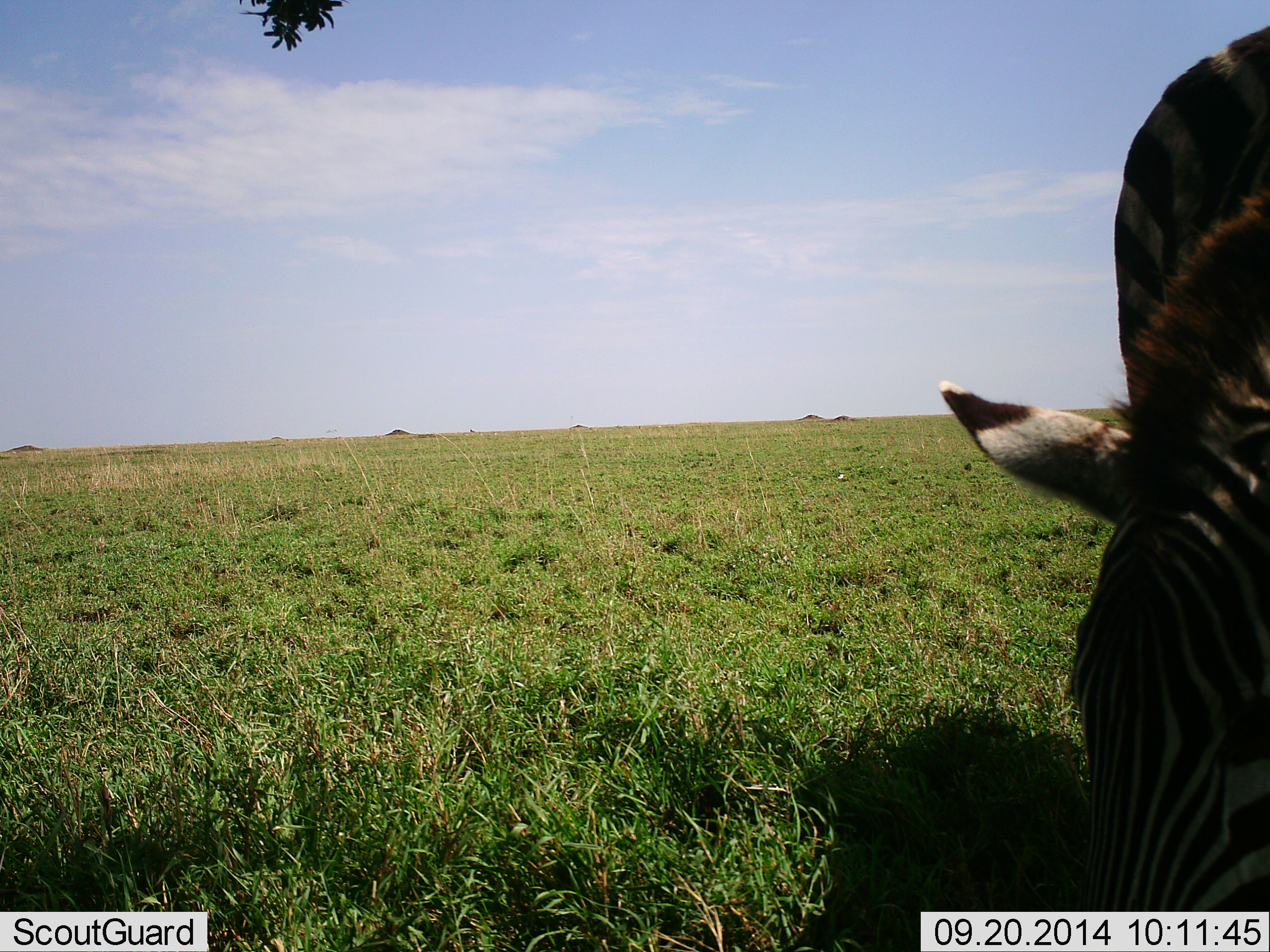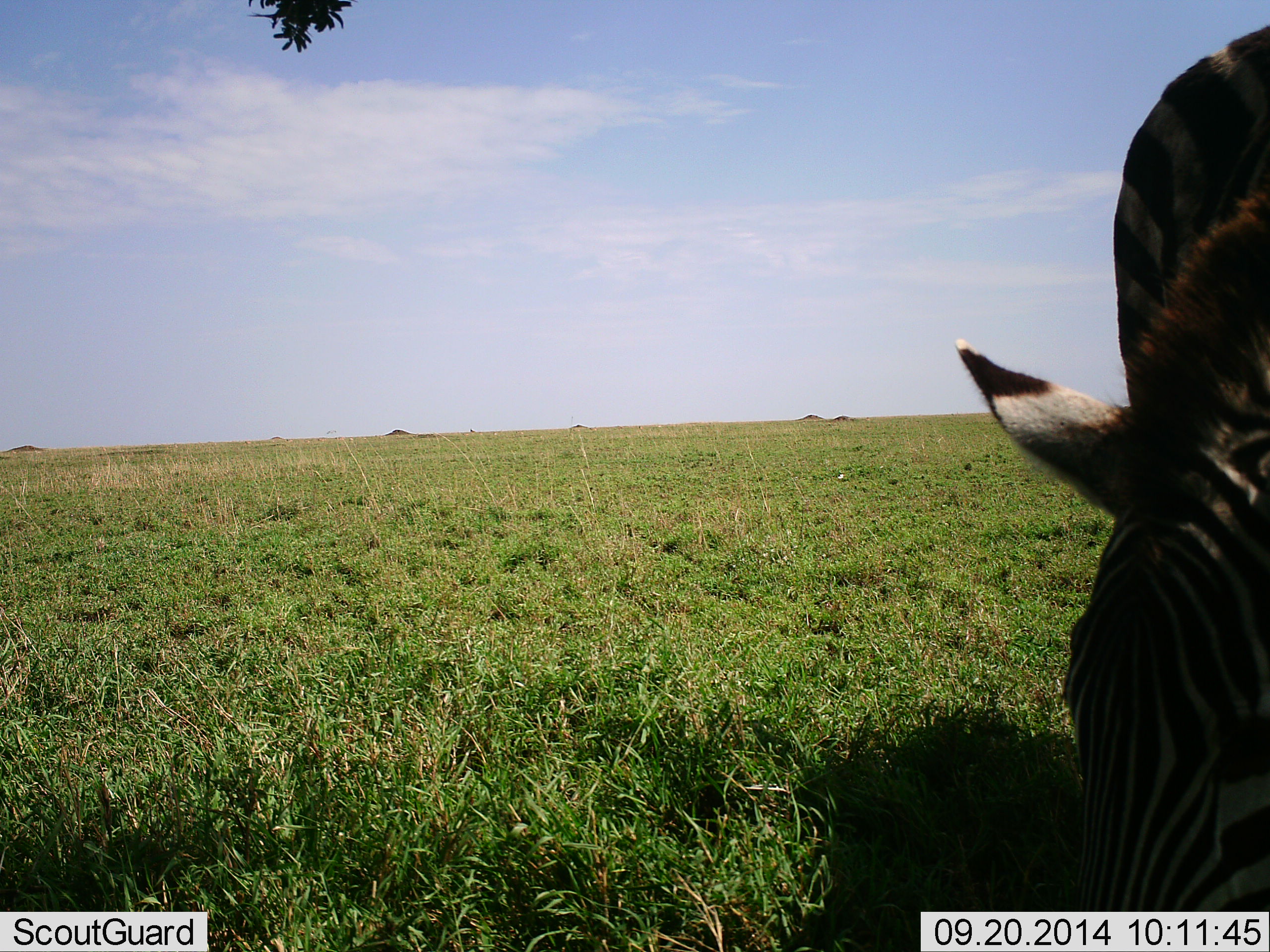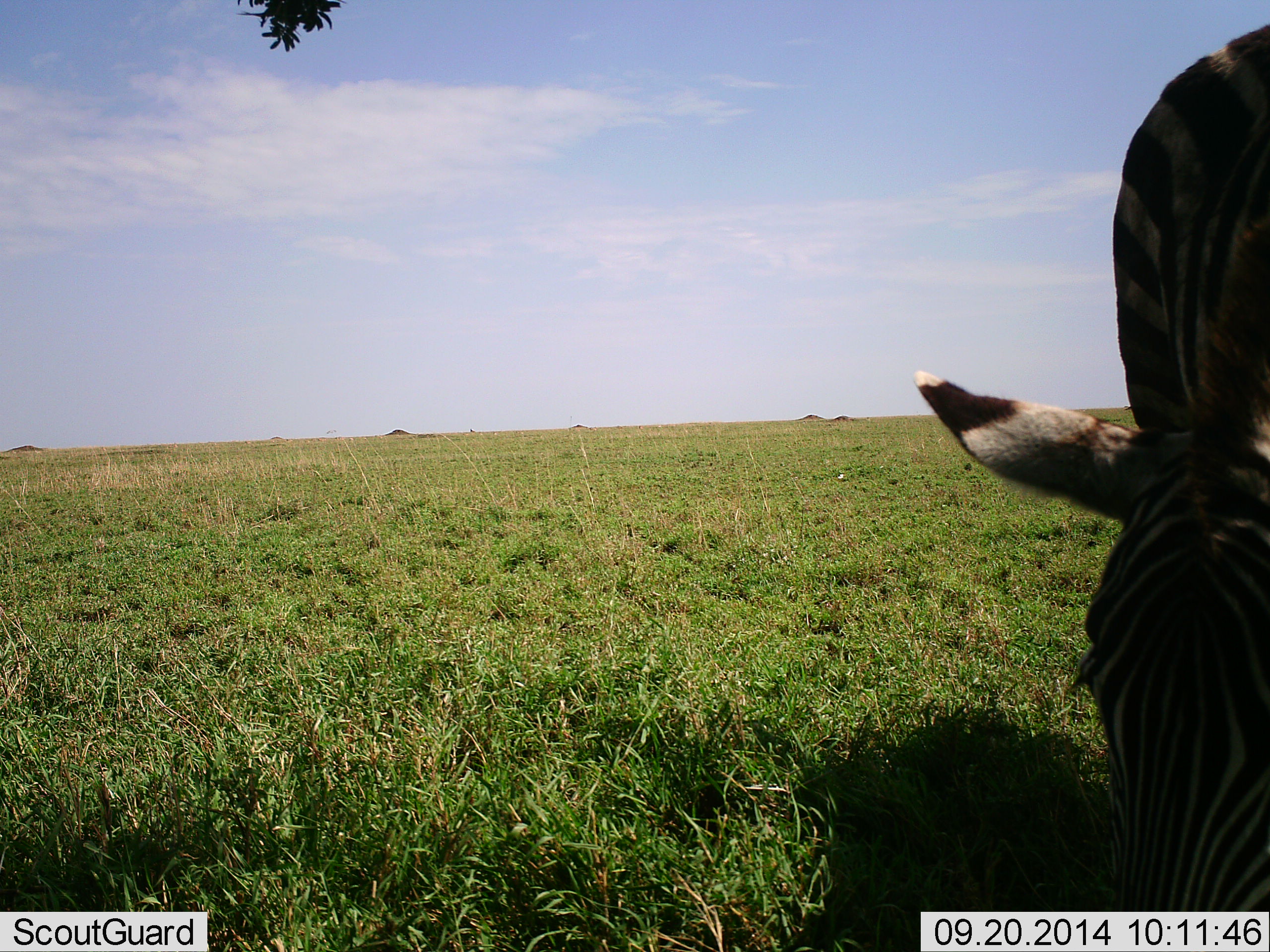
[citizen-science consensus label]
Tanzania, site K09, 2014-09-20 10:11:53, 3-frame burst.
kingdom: Animalia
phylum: Chordata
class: Mammalia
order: Perissodactyla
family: Equidae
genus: Equus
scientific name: Equus quagga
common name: plains zebra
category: zebra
Zebra (plains zebra) (Equus quagga), count 1. Behavior (volunteer vote fractions): standing 30%, resting 0%, moving 0%, interacting 0%. Young present (vote fraction): 0%. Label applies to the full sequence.